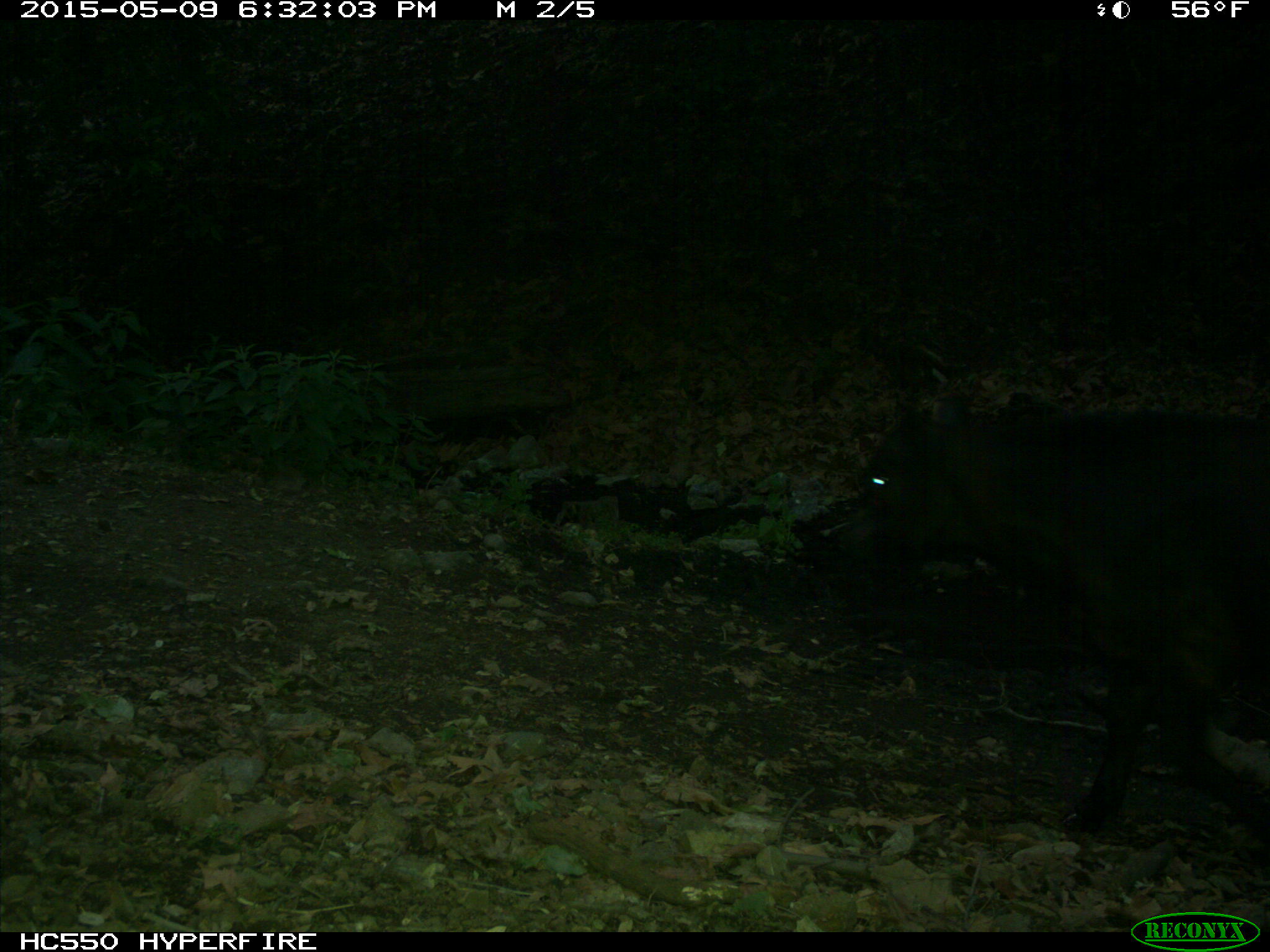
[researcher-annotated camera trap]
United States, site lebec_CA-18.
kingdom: Animalia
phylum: Chordata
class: Mammalia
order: Artiodactyla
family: Bovidae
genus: Bos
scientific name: Bos taurus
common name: domestic cow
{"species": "Bos taurus (domestic cow)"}